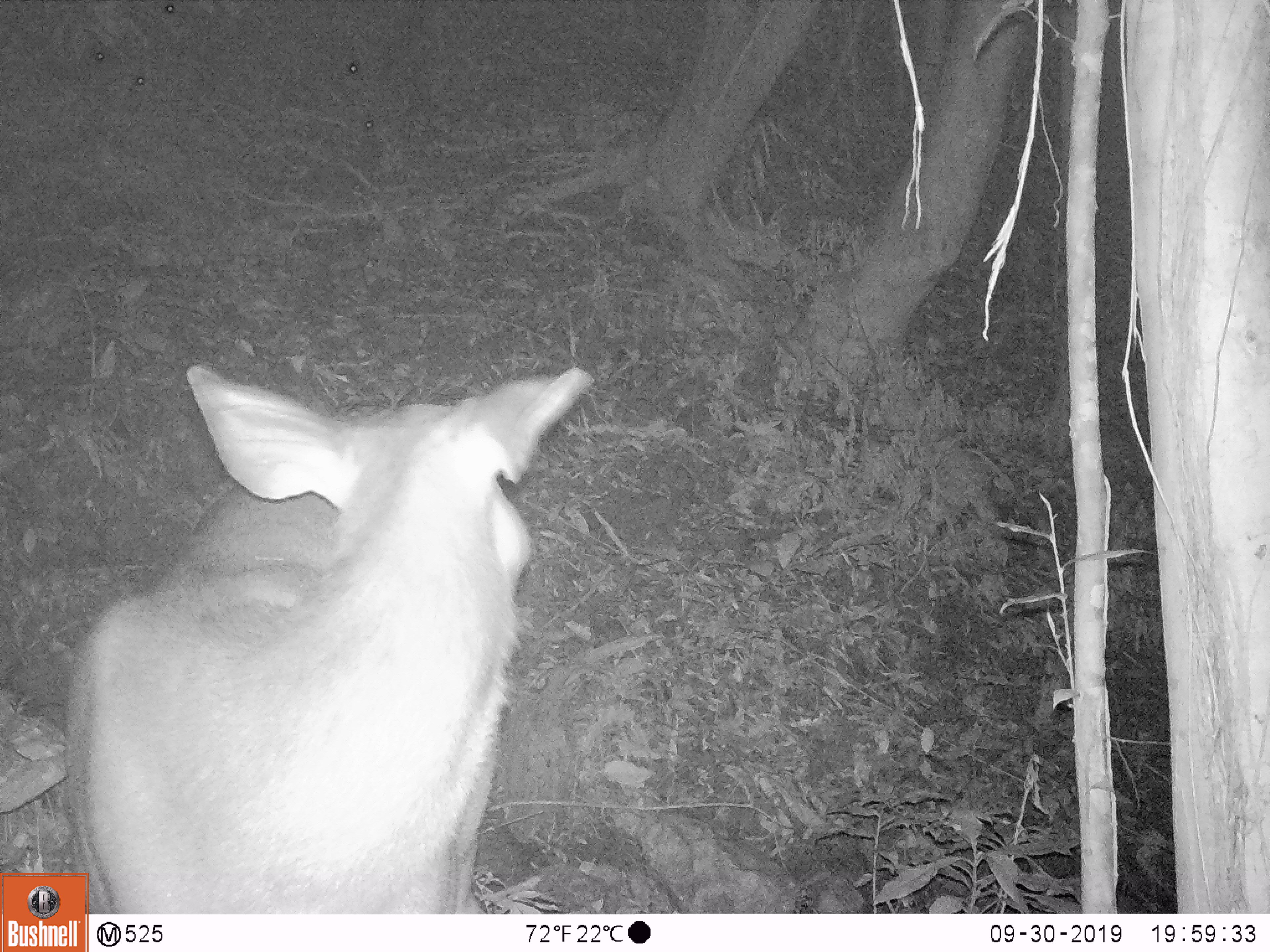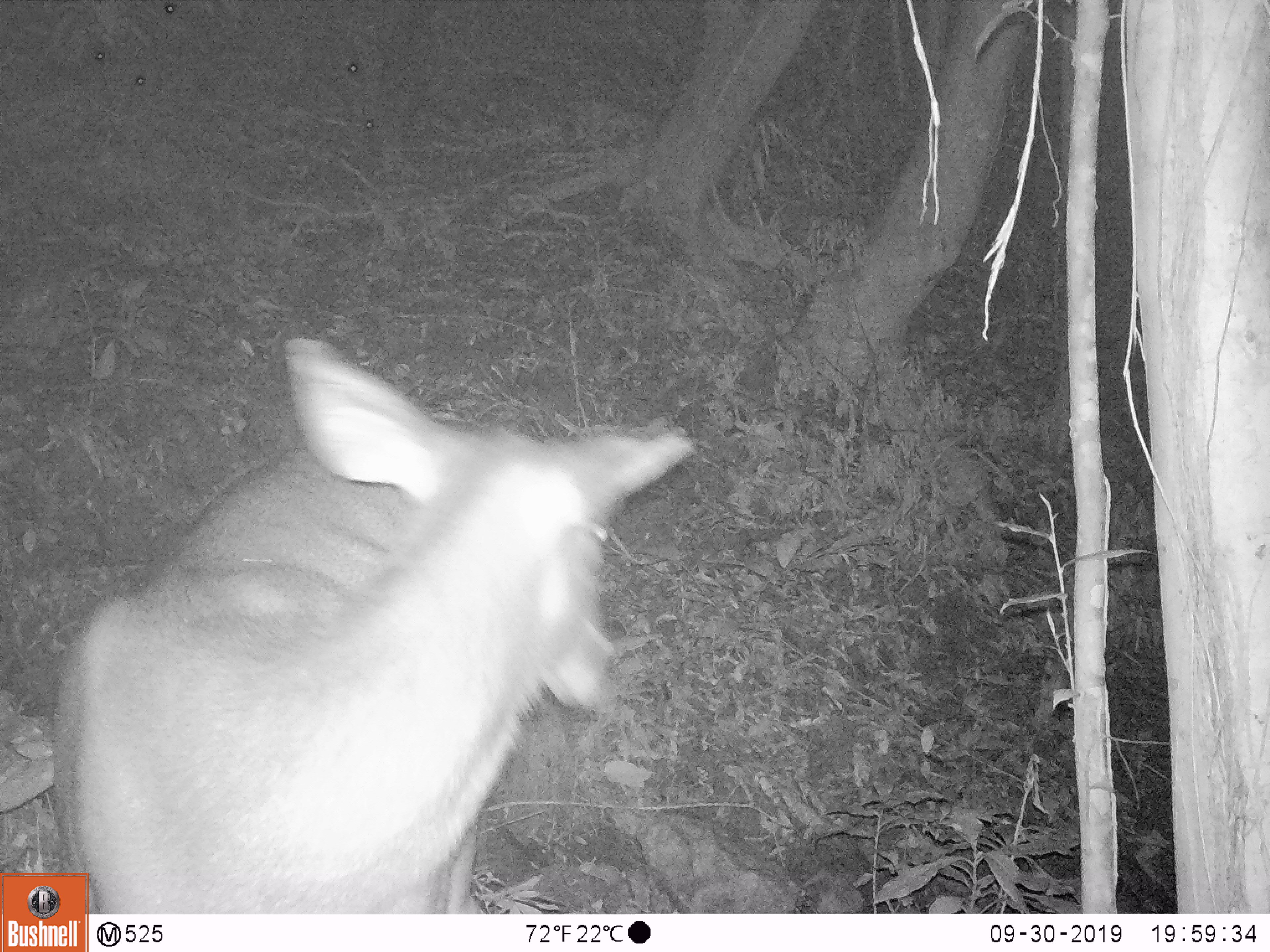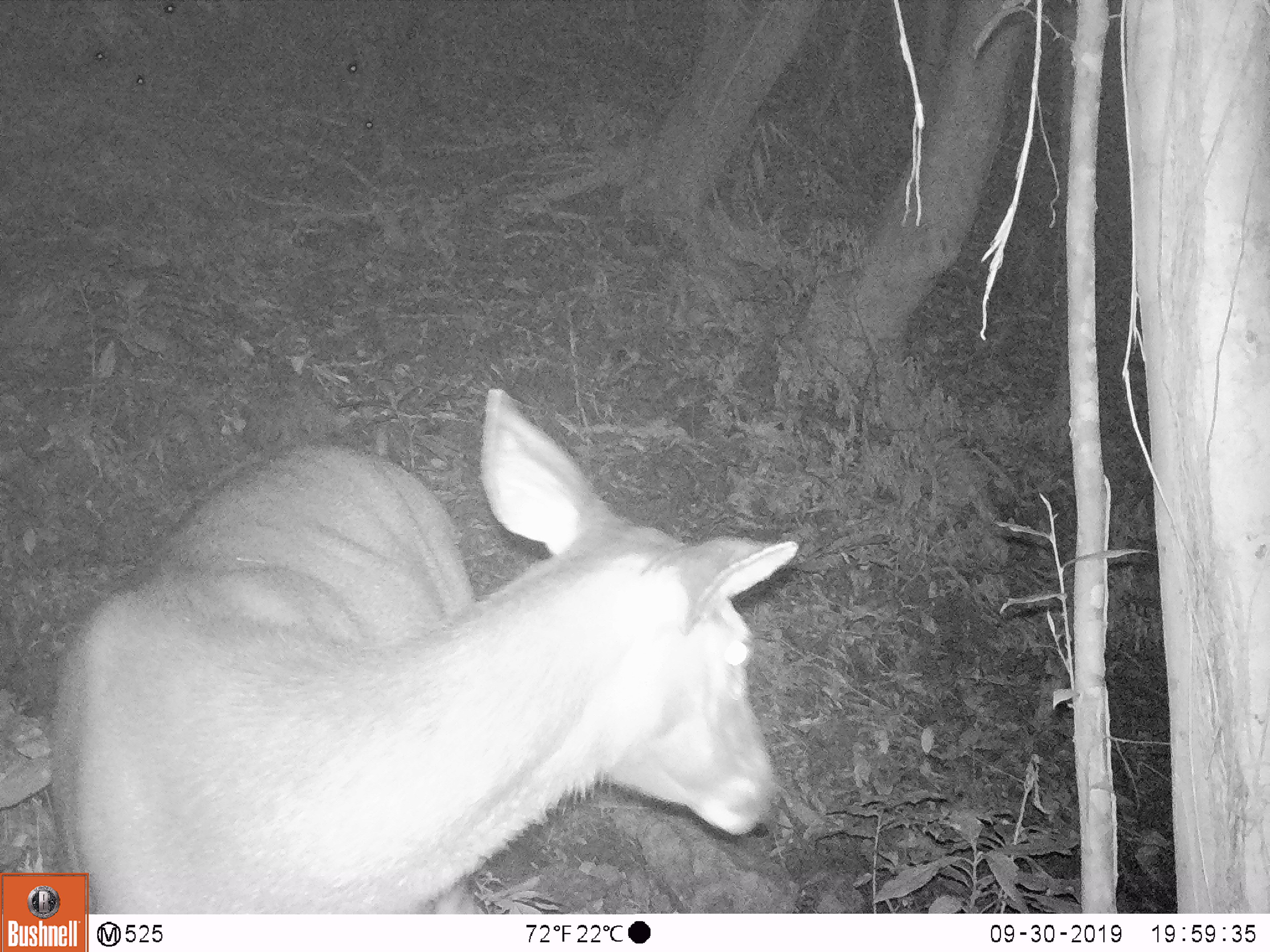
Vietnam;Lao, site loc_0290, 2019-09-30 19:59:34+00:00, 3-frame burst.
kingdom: Animalia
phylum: Chordata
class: Mammalia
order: Artiodactyla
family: Cervidae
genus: Rusa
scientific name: Rusa unicolor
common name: sambar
Sambar (Rusa unicolor). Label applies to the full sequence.